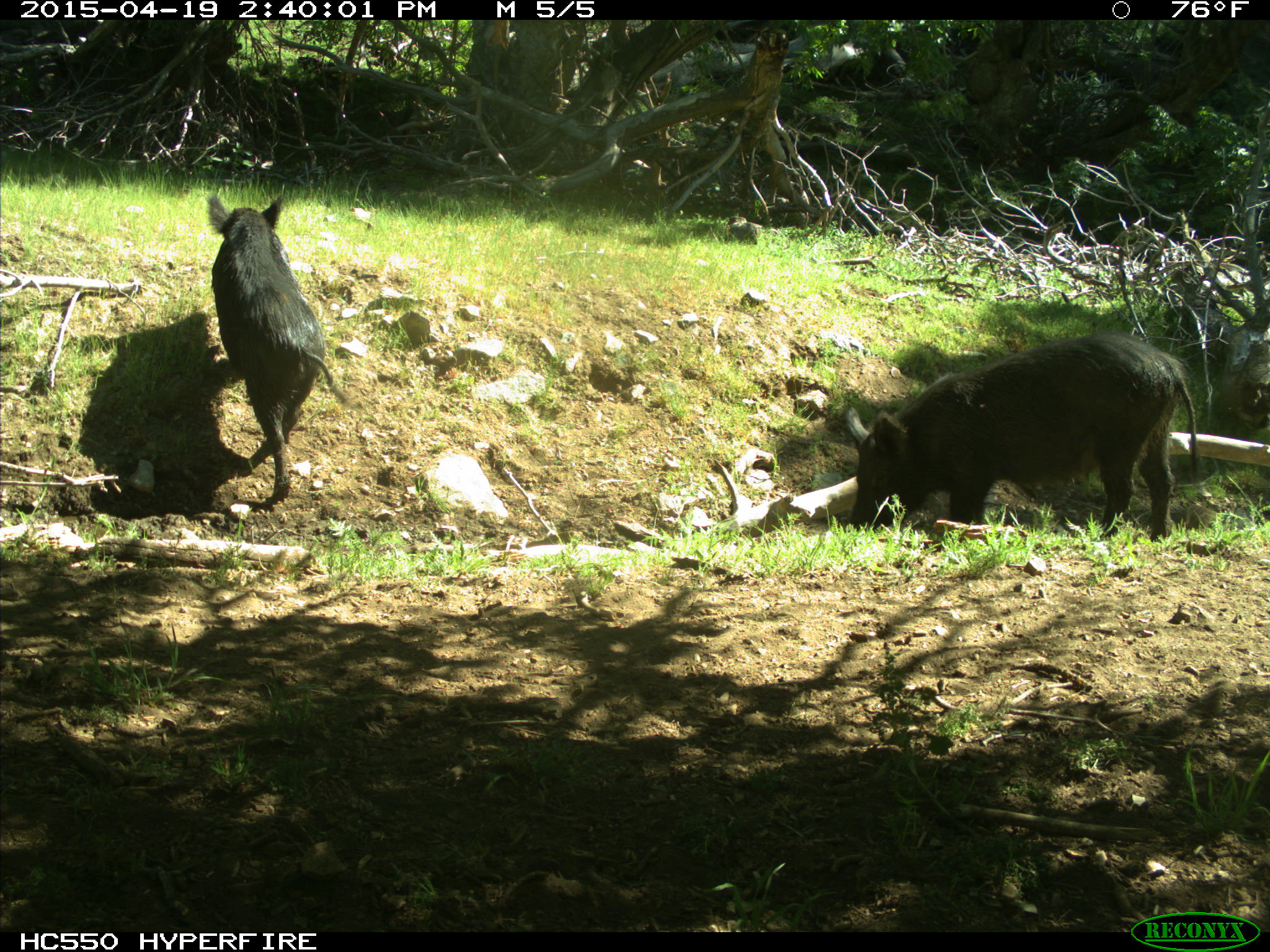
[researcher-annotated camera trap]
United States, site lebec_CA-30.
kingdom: Animalia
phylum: Chordata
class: Mammalia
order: Artiodactyla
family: Suidae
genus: Sus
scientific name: Sus scrofa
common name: wild boar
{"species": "Sus scrofa (wild boar)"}